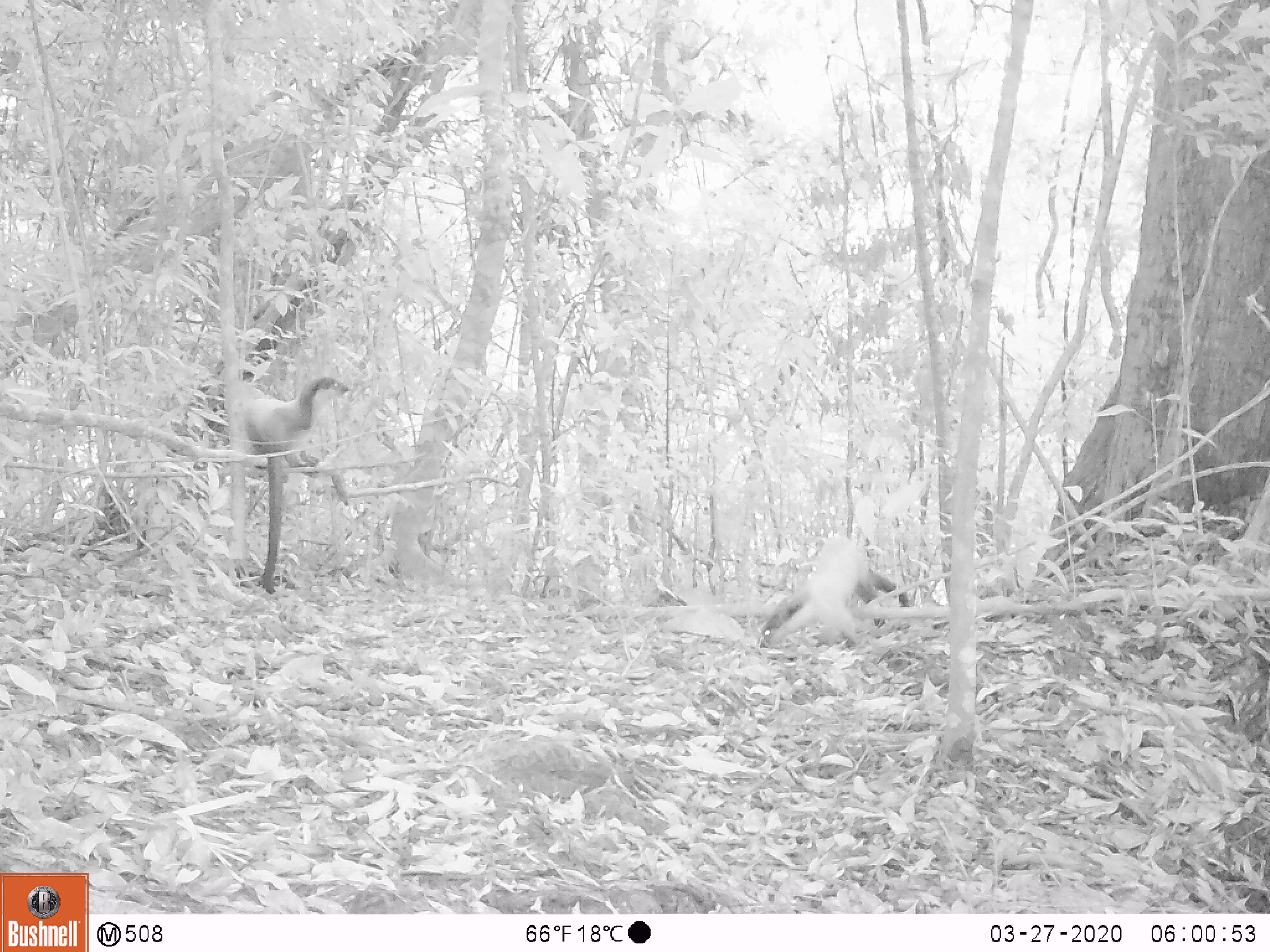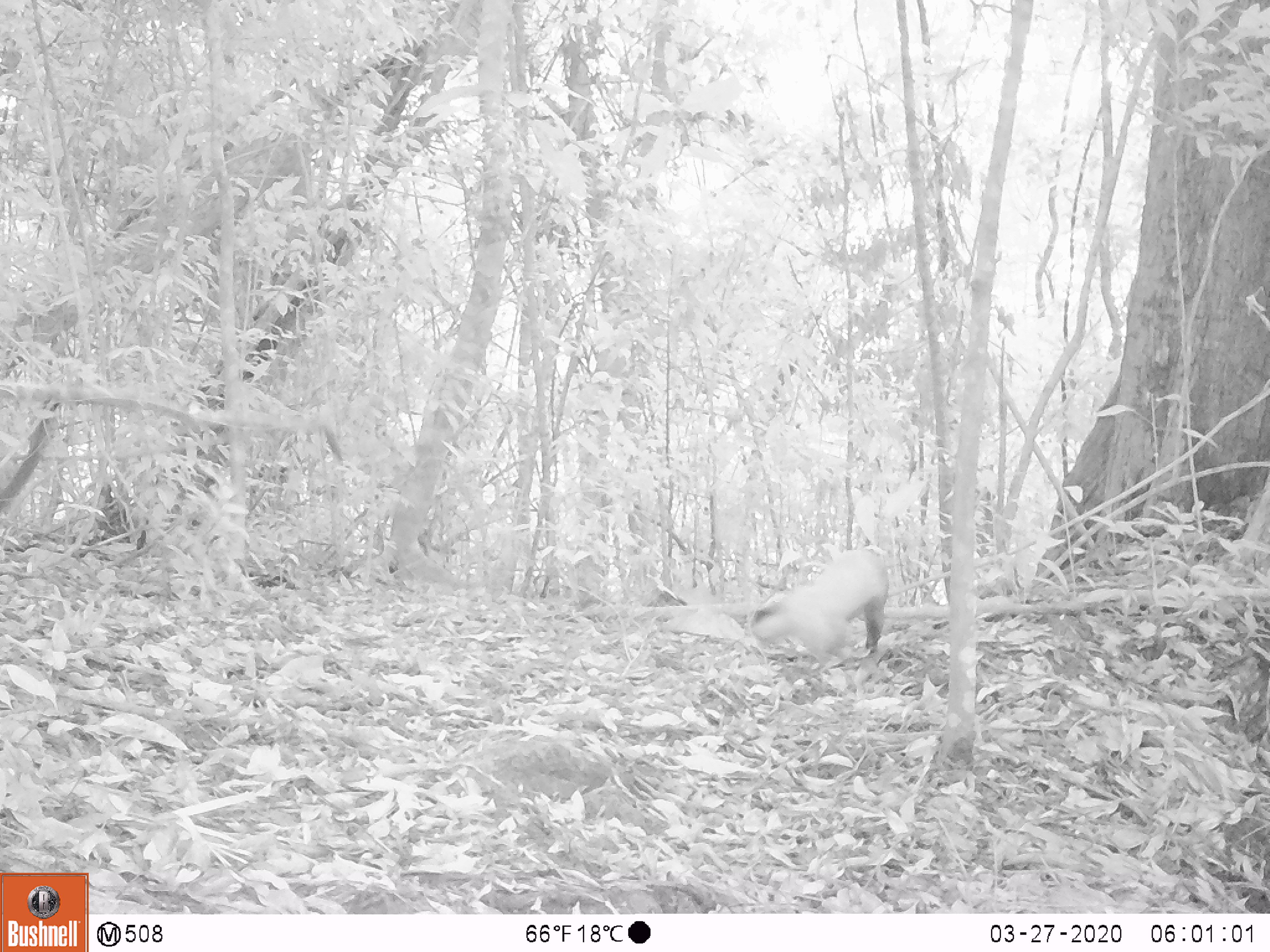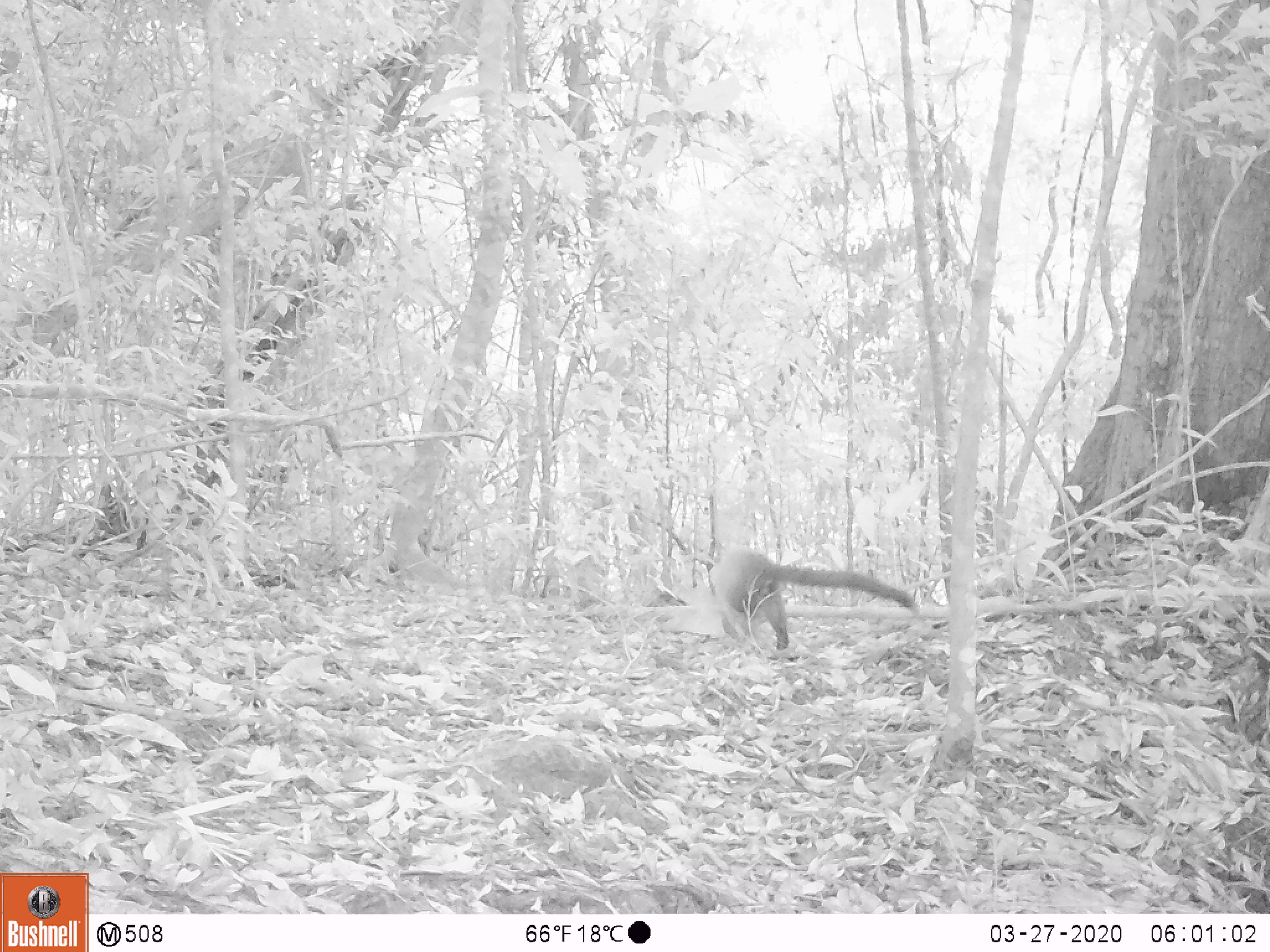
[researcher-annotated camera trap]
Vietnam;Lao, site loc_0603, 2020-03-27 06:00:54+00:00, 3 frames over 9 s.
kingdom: Animalia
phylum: Chordata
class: Mammalia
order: Carnivora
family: Mustelidae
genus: Martes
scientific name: Martes flavigula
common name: yellow-throated marten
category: yellow throated marten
Yellow throated marten (yellow-throated marten) (Martes flavigula). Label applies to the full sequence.